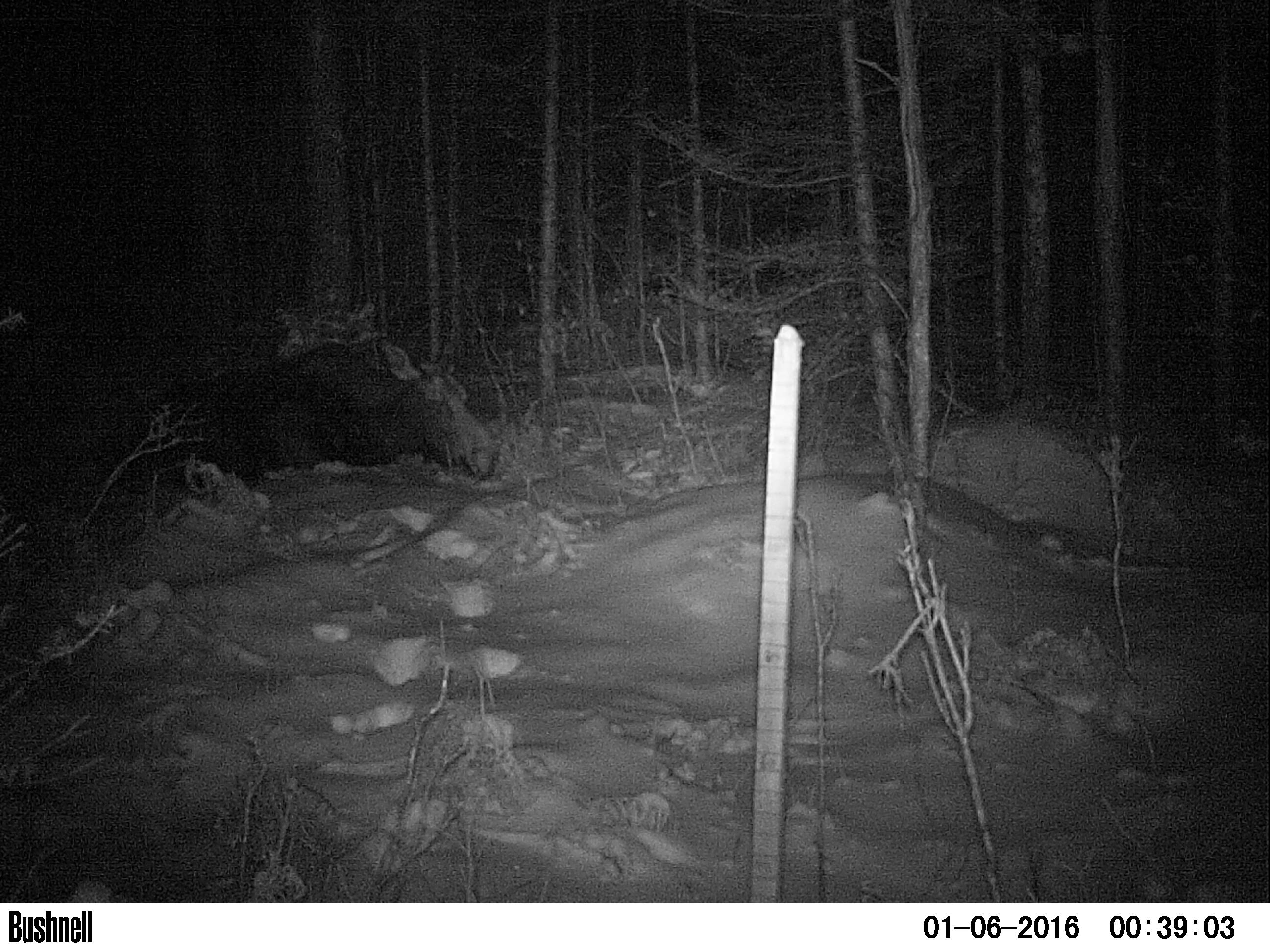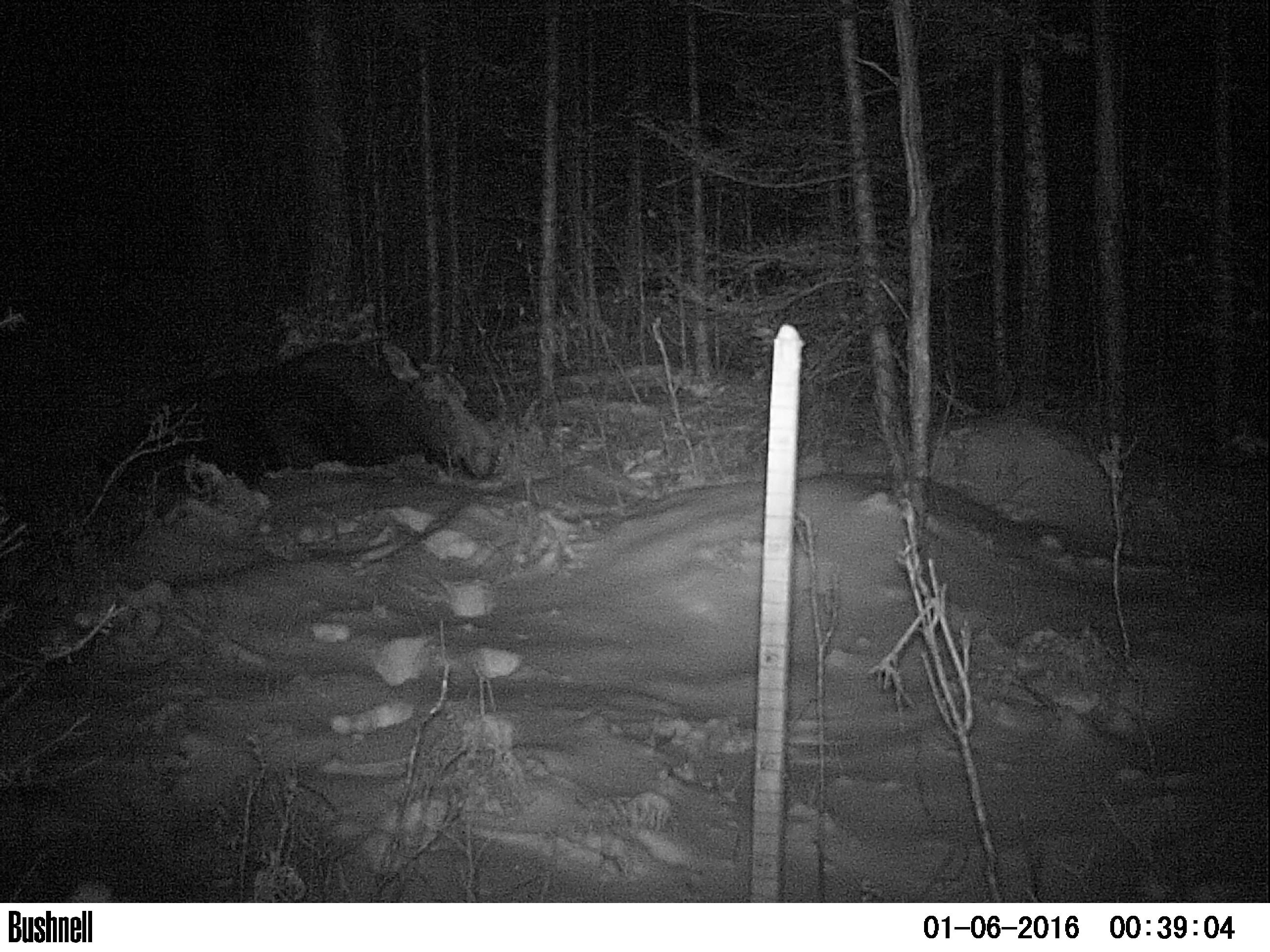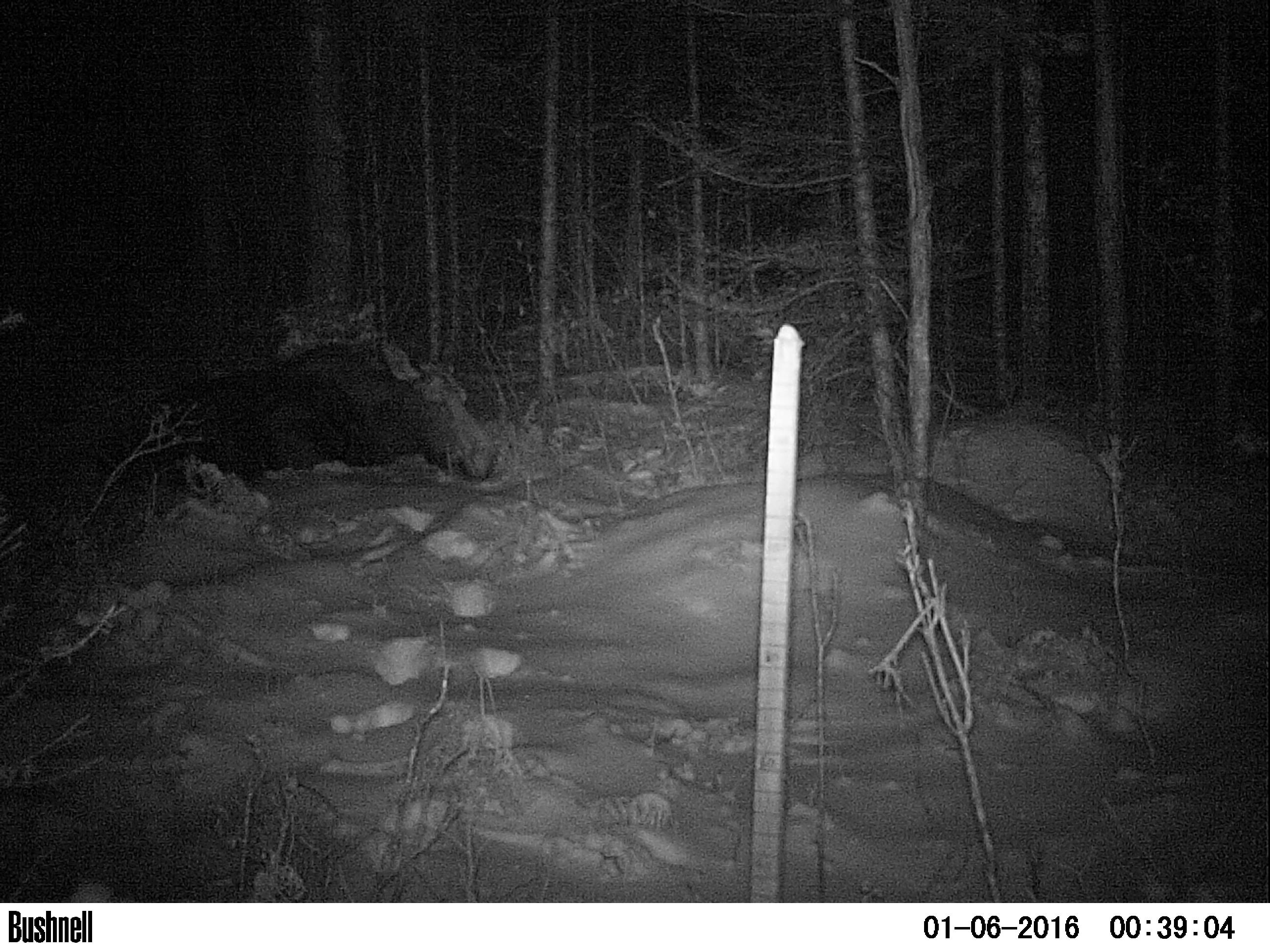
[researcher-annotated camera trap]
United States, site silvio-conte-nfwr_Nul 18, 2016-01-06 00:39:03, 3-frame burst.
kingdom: Animalia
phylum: Chordata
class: Mammalia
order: Artiodactyla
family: Cervidae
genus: Alces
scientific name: Alces alces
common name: moose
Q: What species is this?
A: Moose (Alces alces).